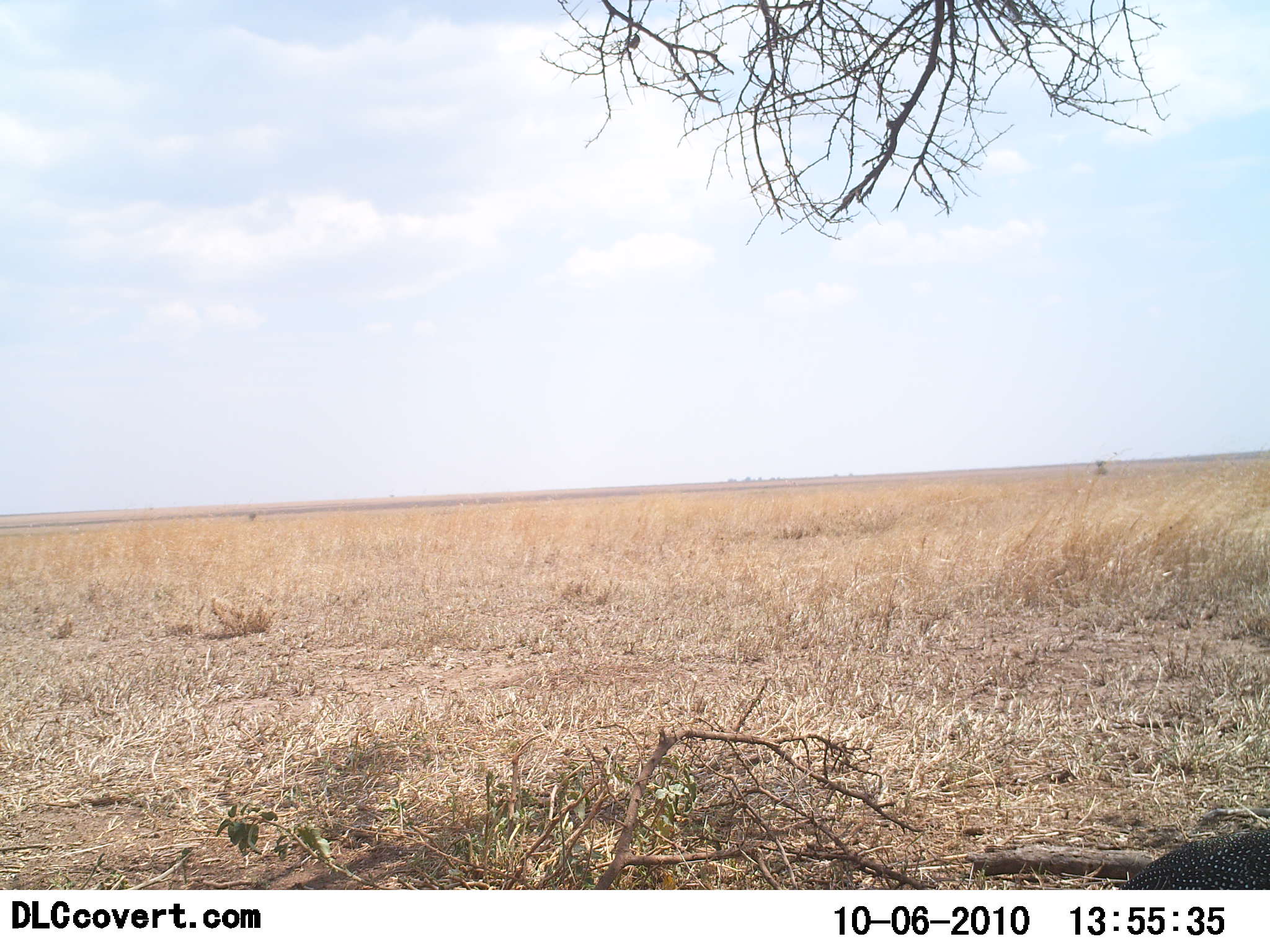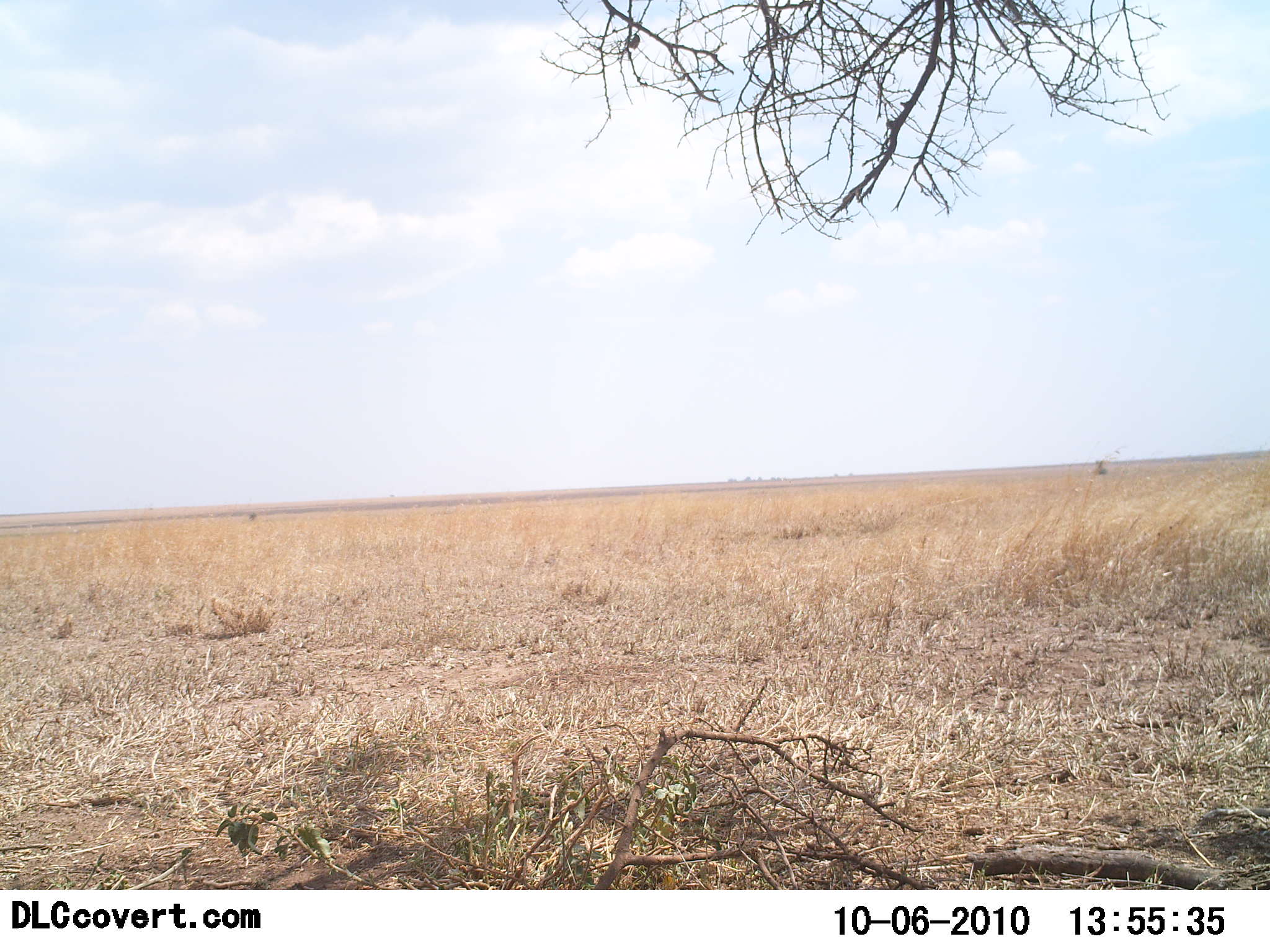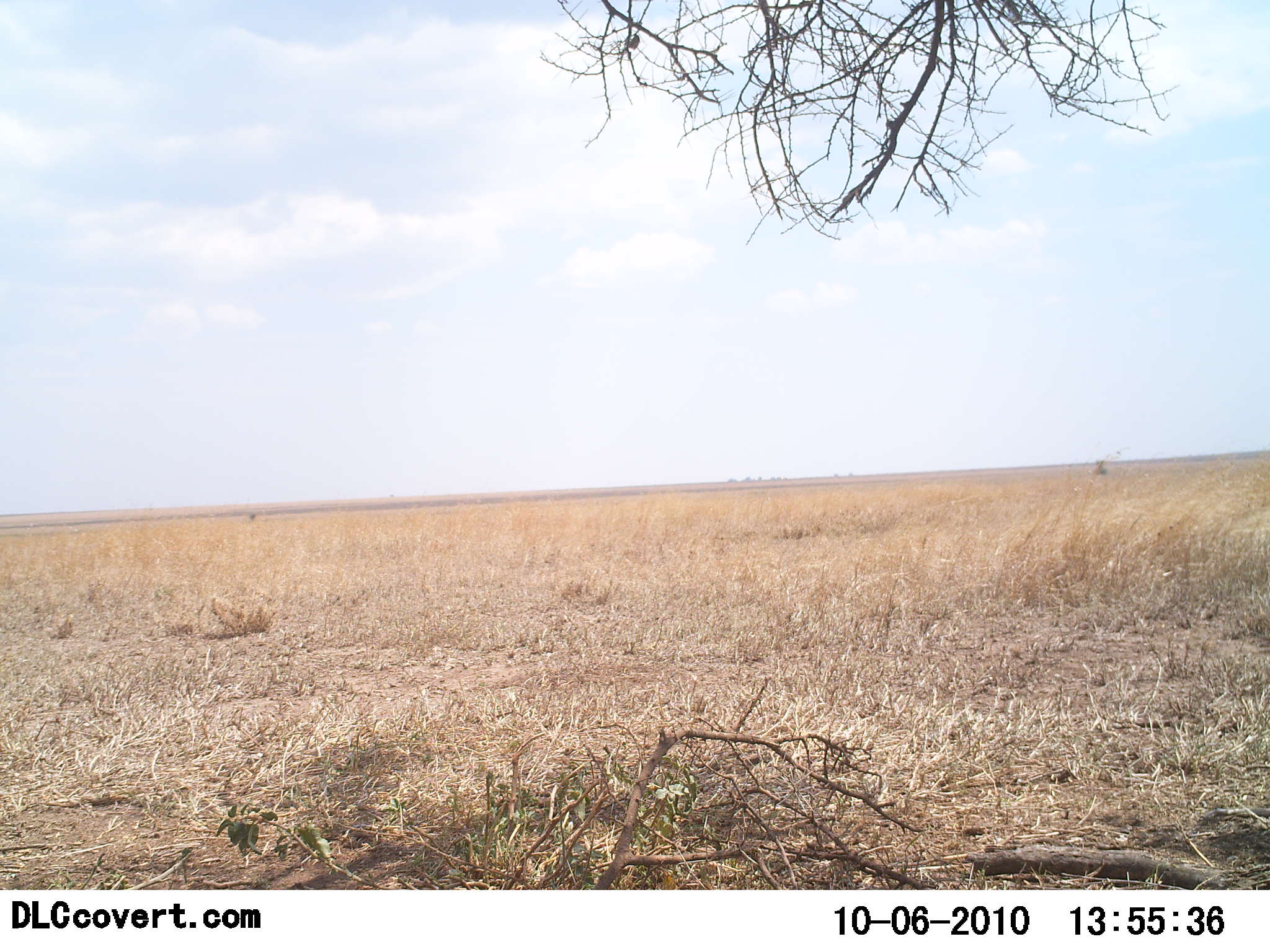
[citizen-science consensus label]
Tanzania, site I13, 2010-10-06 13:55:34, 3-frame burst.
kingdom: Animalia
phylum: Chordata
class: Aves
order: Galliformes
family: Numididae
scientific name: Numididae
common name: guinea fowl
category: guineafowl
Guineafowl (guinea fowl) (Numididae), count 1. Behavior (volunteer vote fractions): standing 0%, resting 0%, moving 100%, interacting 0%. Young present (vote fraction): 0%. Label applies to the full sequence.